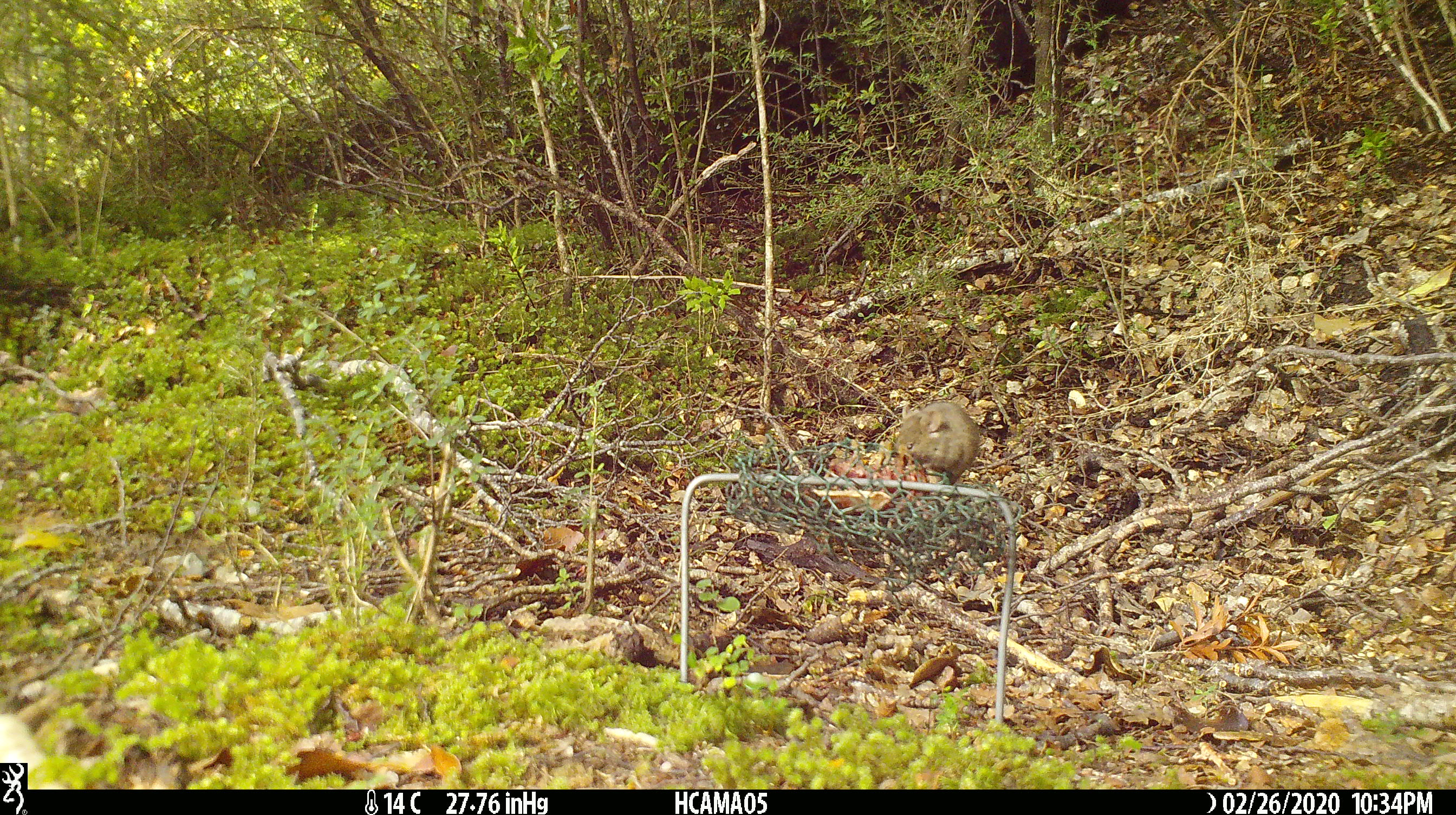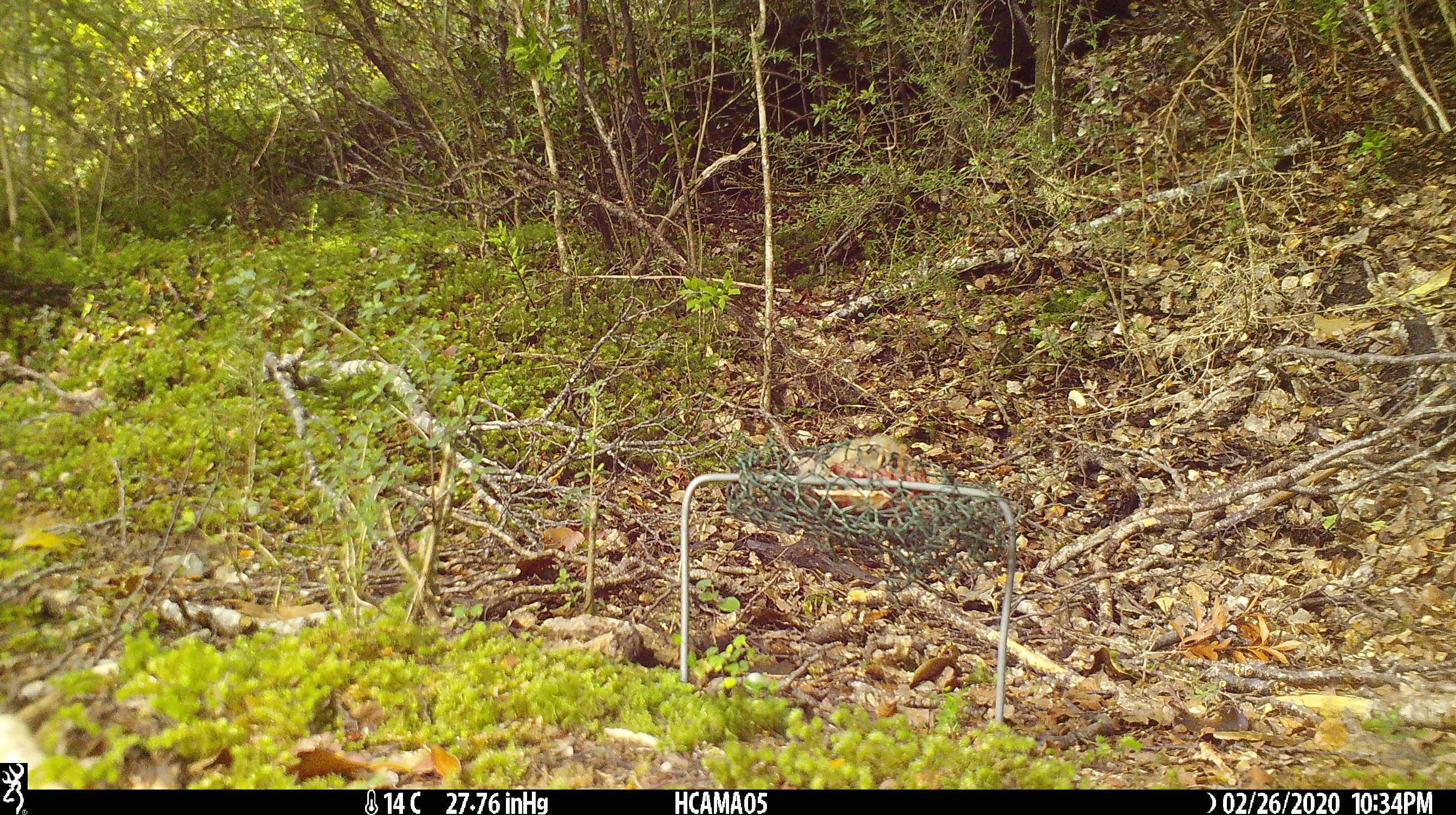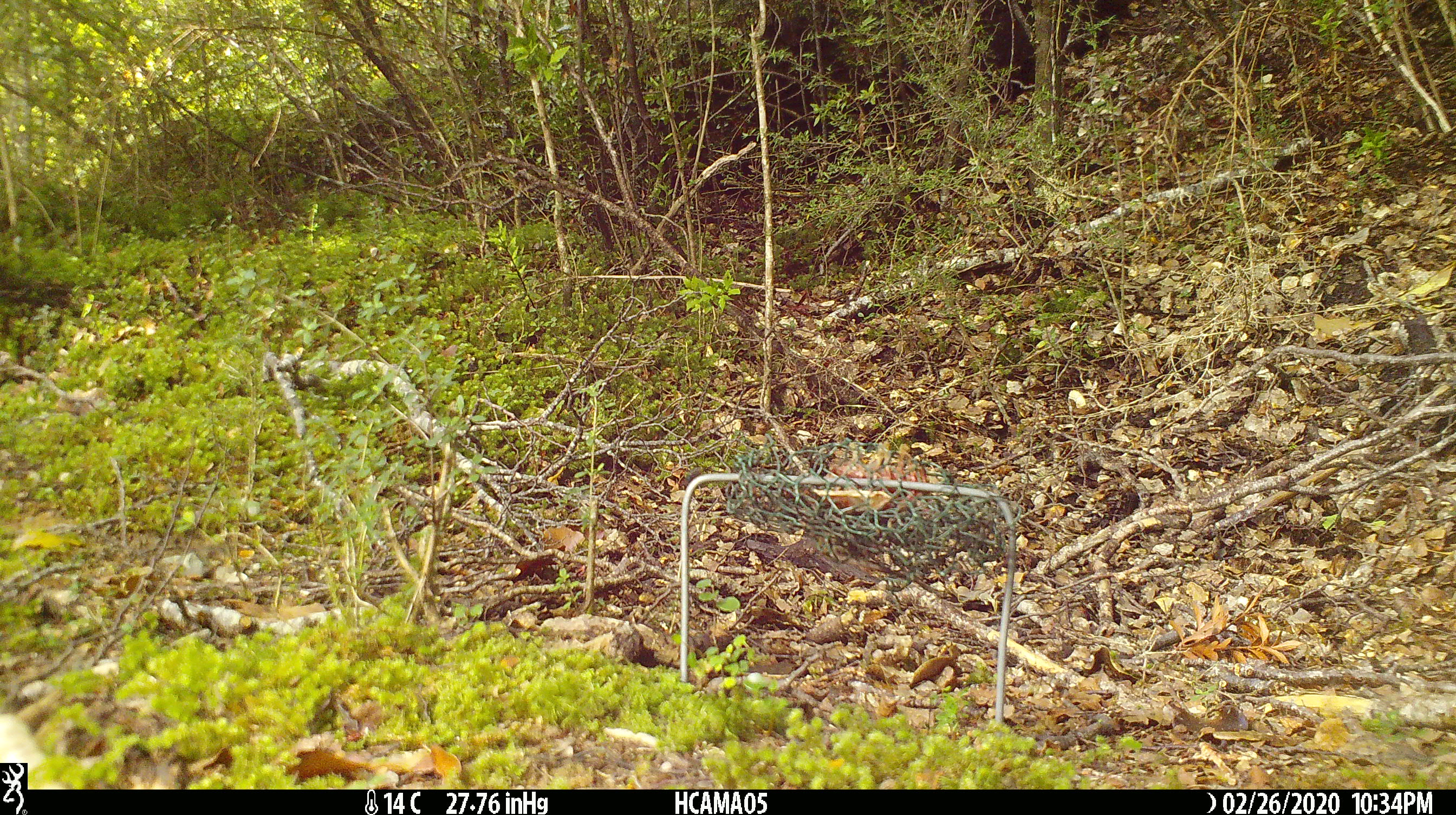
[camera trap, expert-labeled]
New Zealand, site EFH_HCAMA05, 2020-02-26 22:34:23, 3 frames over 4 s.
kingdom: Animalia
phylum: Chordata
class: Mammalia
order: Rodentia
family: Muridae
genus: Mus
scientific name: Mus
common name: mouse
Mouse (Mus).